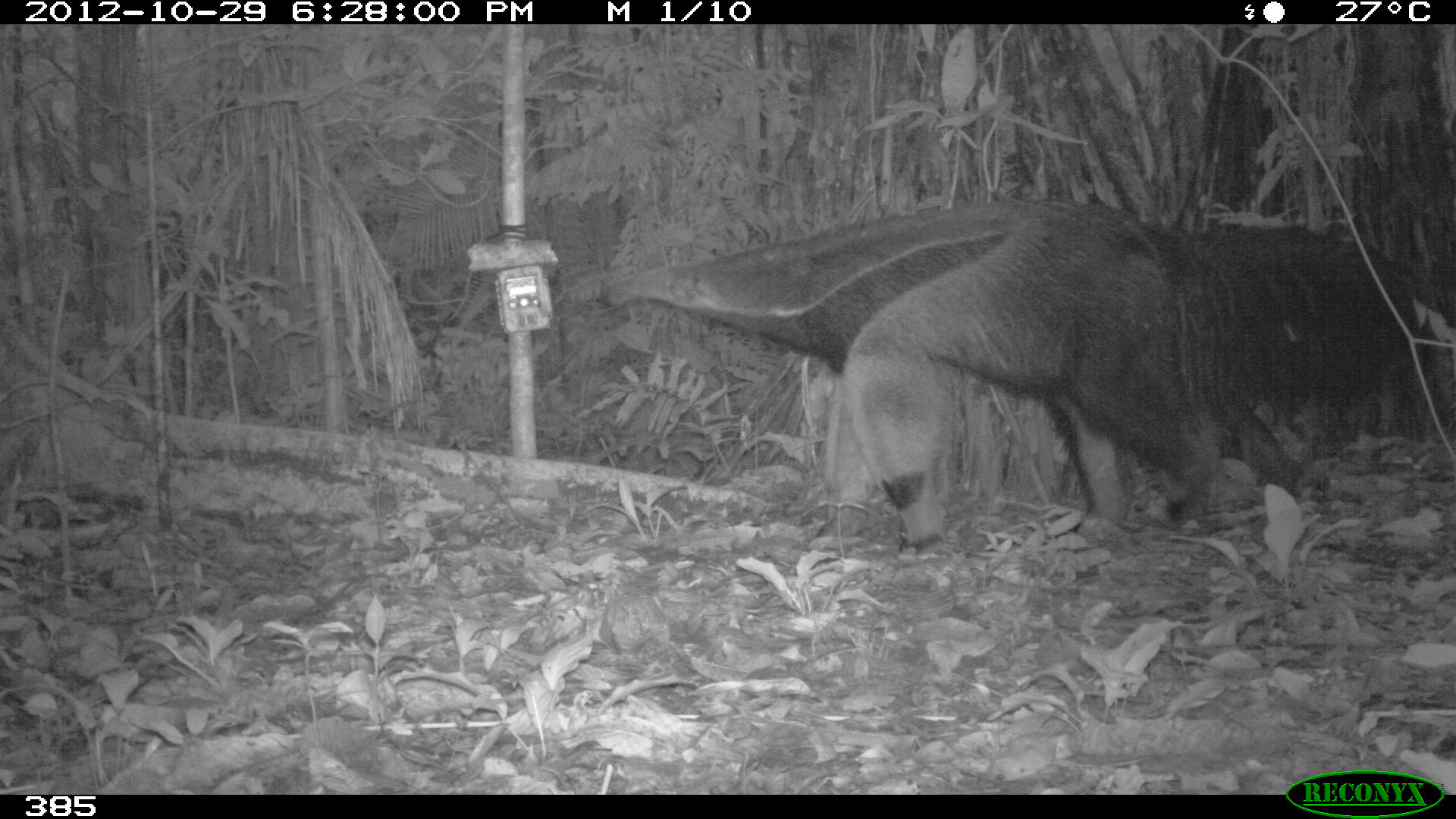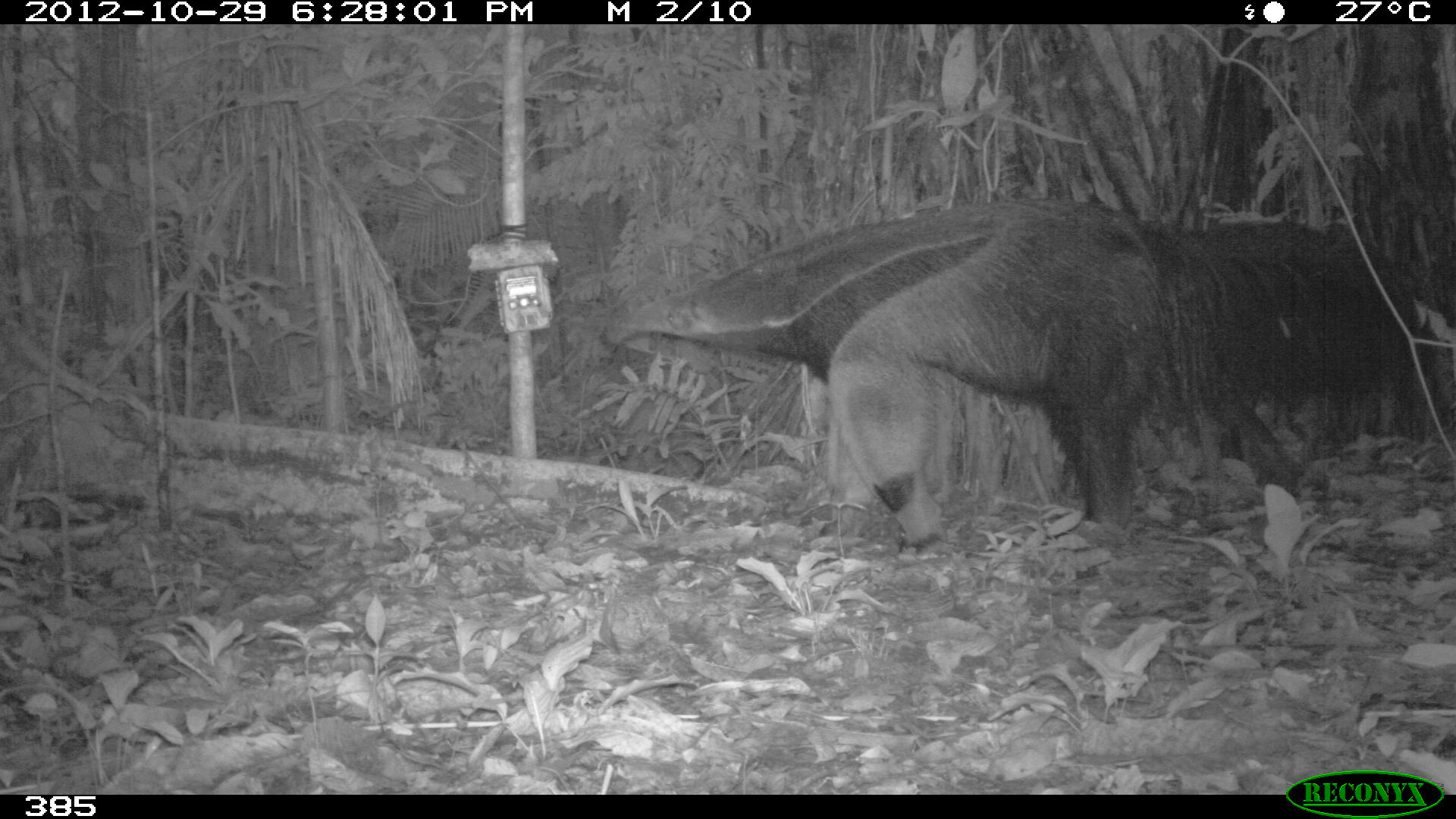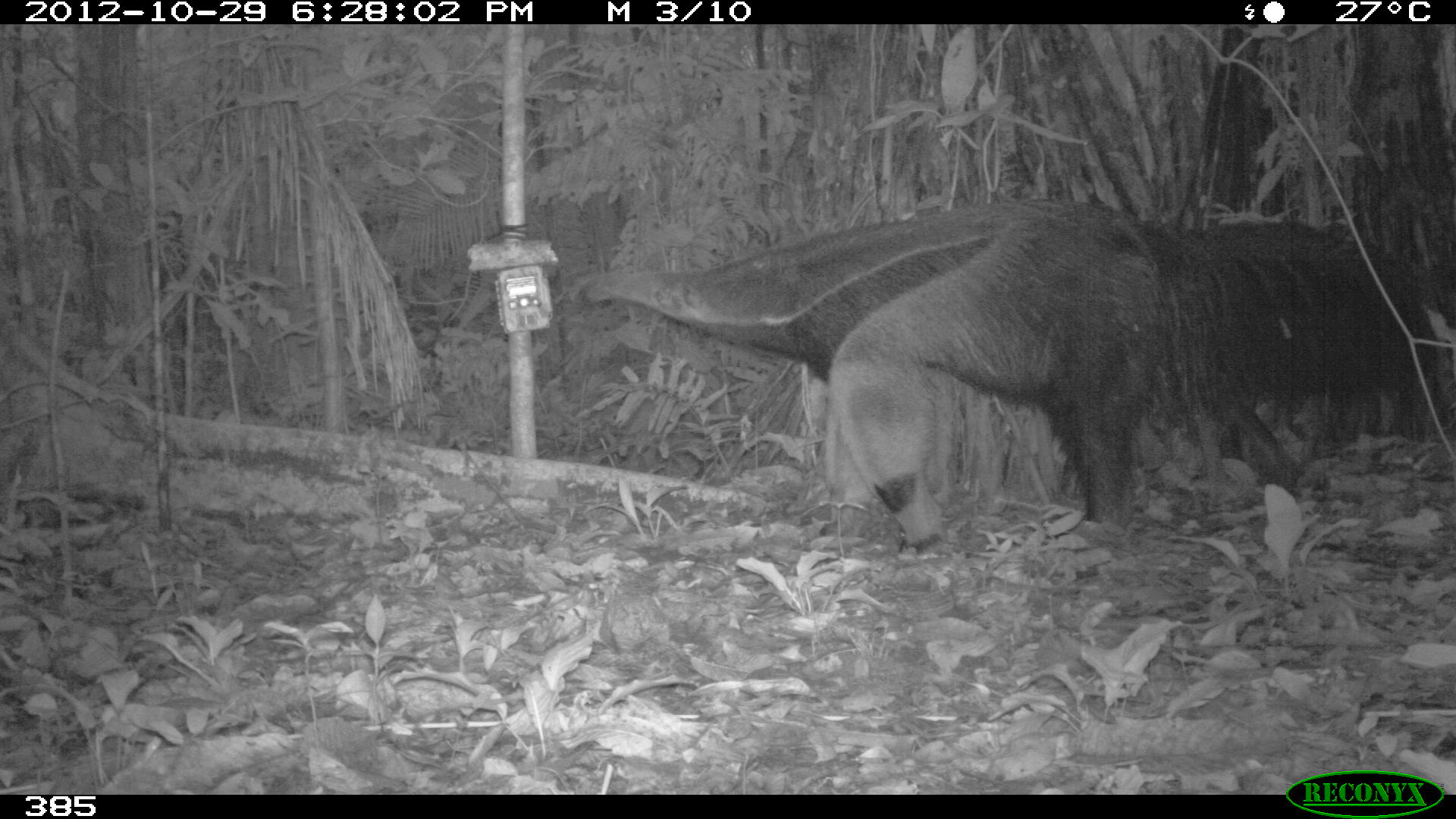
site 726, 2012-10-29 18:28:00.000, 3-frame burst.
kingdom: Animalia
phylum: Chordata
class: Mammalia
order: Pilosa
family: Myrmecophagidae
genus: Myrmecophaga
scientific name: Myrmecophaga tridactyla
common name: giant anteater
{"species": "Myrmecophaga tridactyla (giant anteater)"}